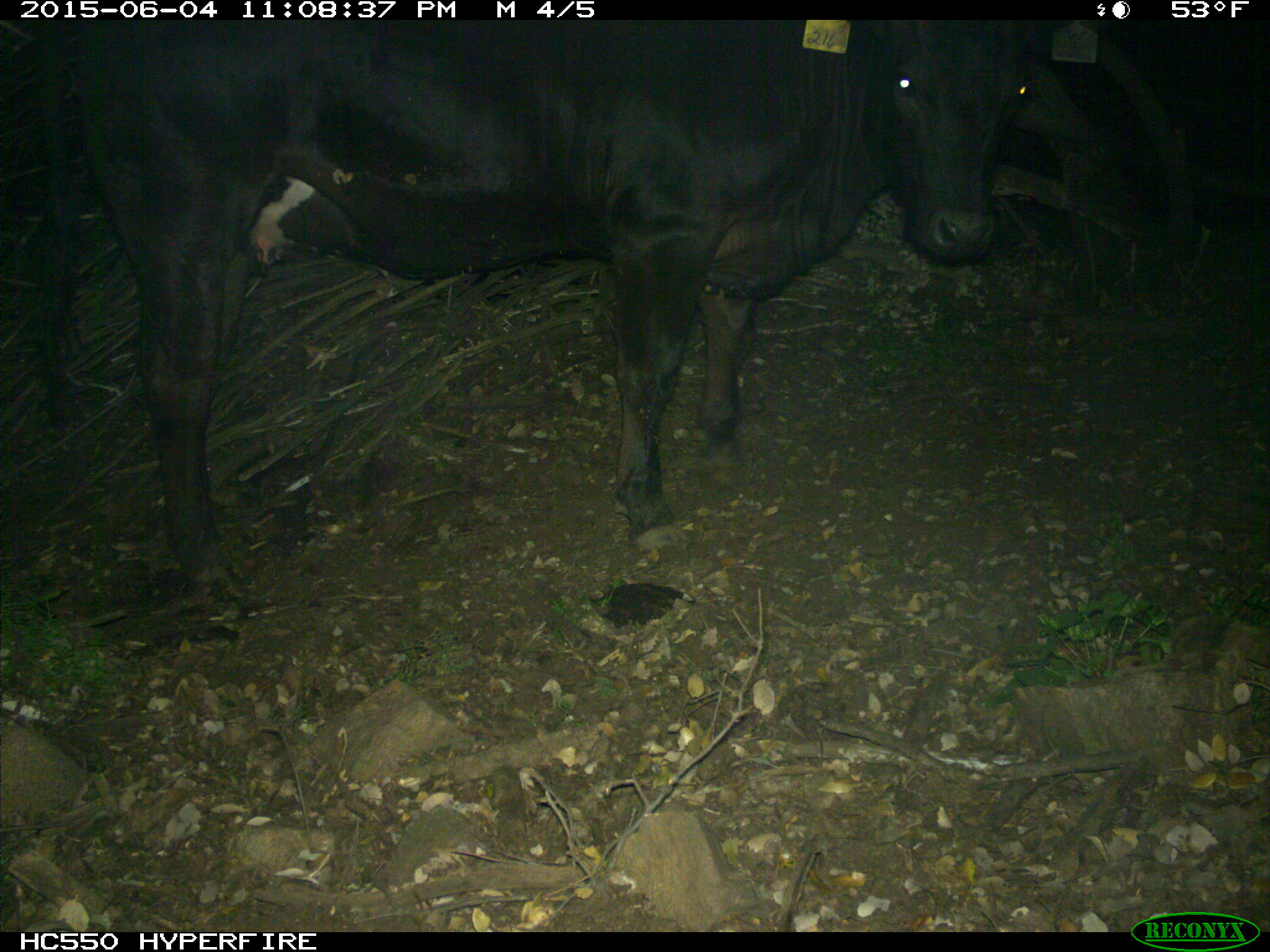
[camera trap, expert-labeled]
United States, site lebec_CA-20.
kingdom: Animalia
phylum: Chordata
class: Mammalia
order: Artiodactyla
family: Bovidae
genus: Bos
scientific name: Bos taurus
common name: domestic cow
Bos taurus (domestic cow).